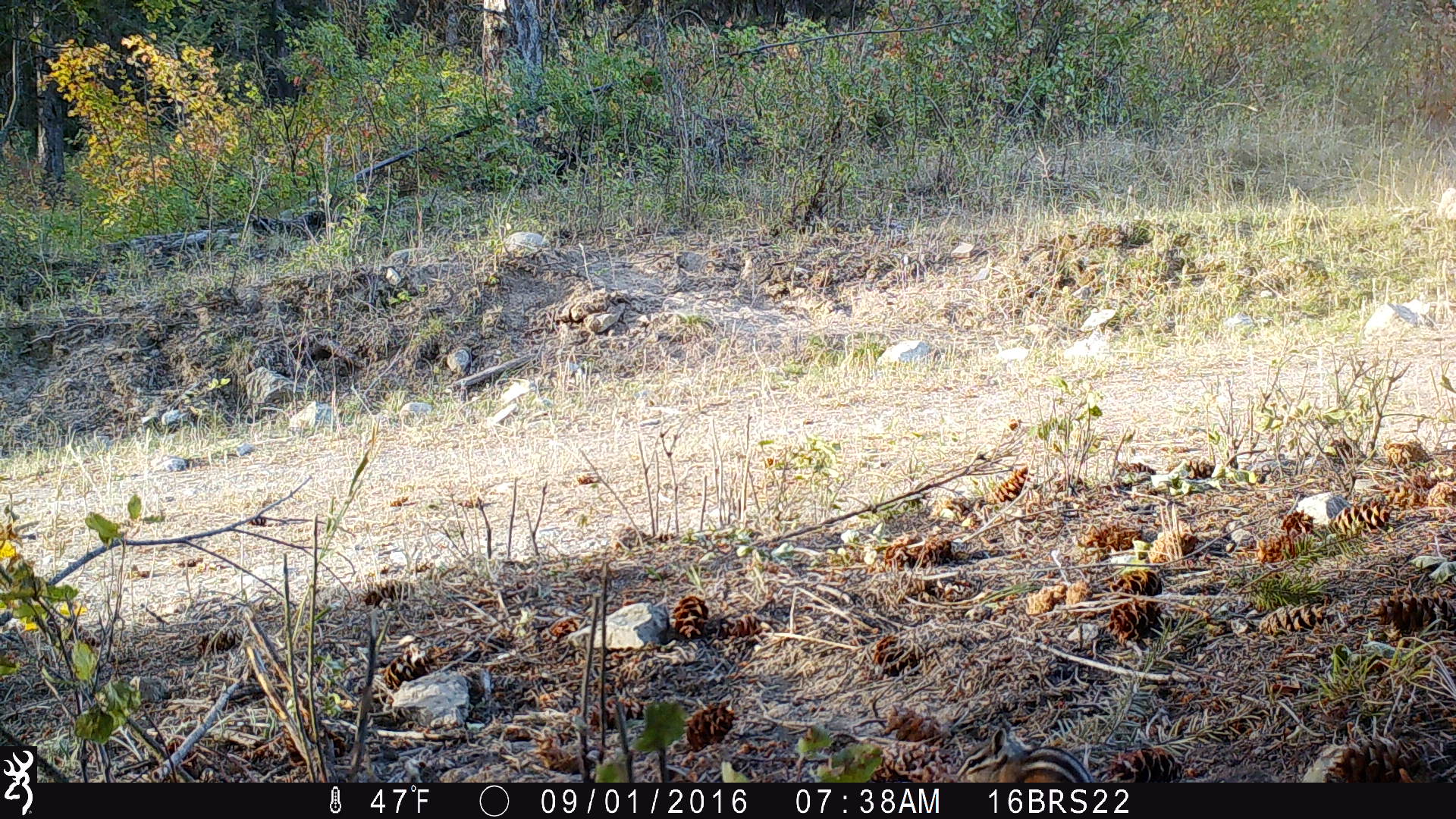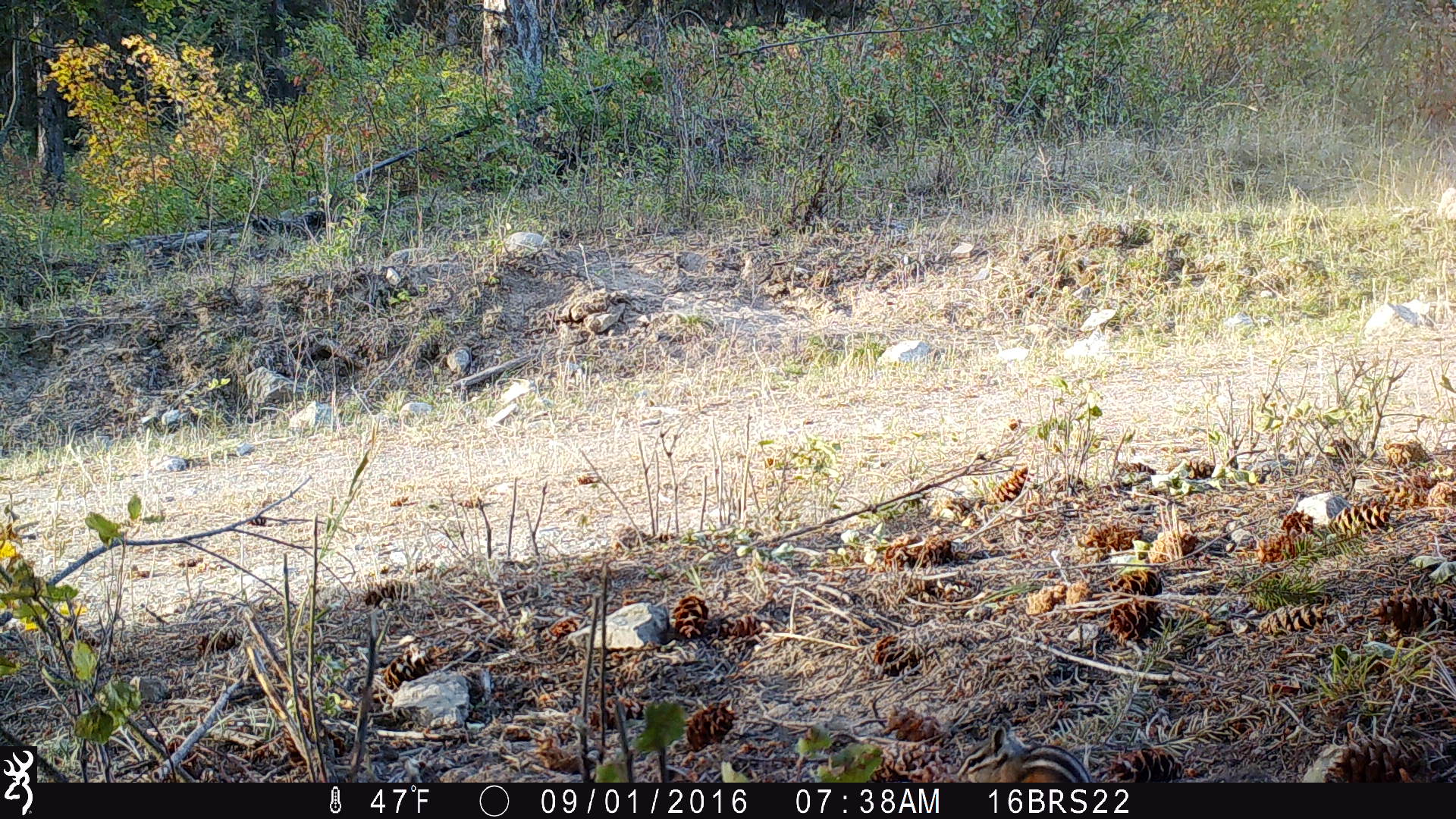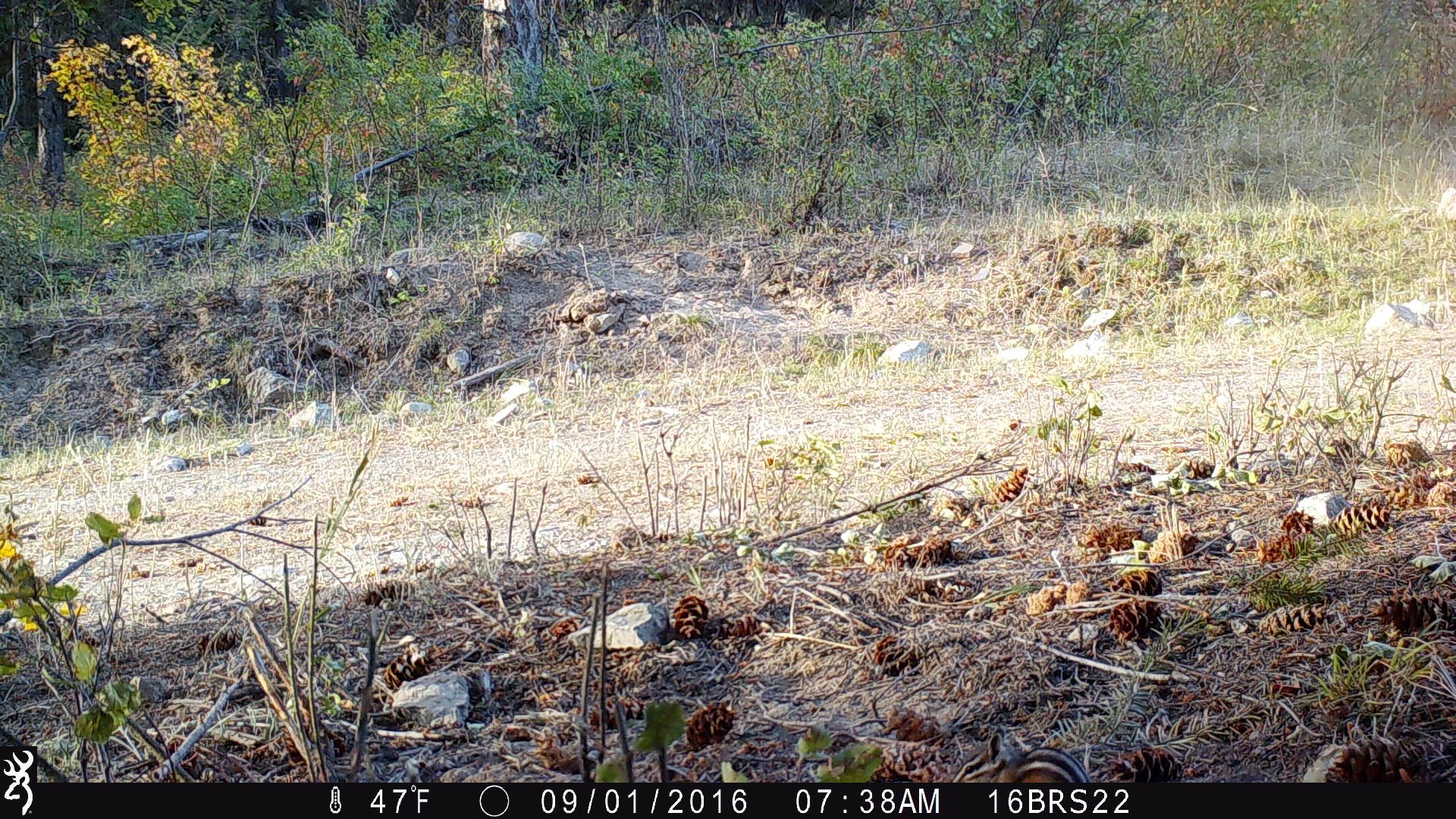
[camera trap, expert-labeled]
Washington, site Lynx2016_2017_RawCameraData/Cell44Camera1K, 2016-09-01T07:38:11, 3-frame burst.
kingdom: Animalia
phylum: Chordata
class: Mammalia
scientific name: Mammalia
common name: small mammal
Small mammal (Mammalia). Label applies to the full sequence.